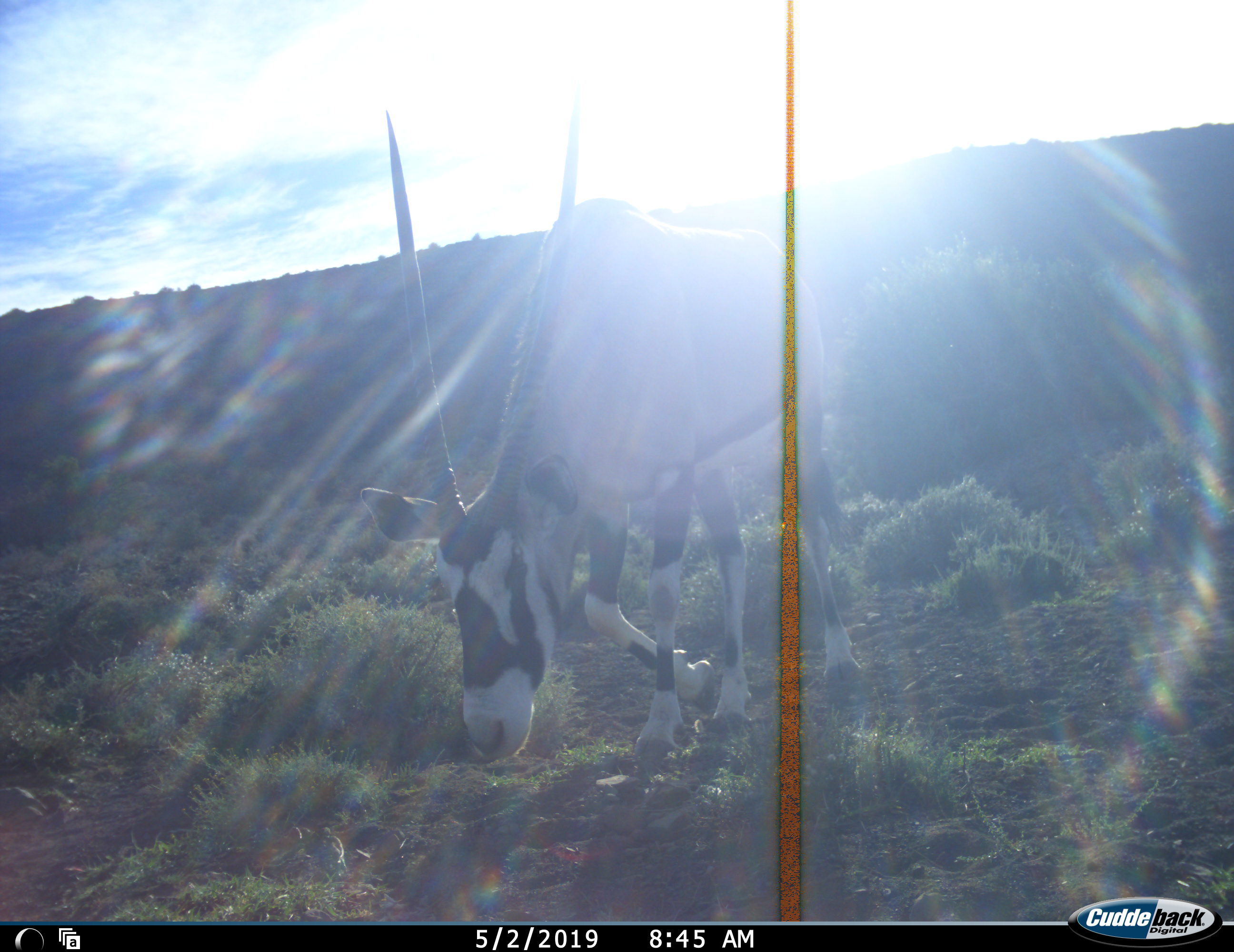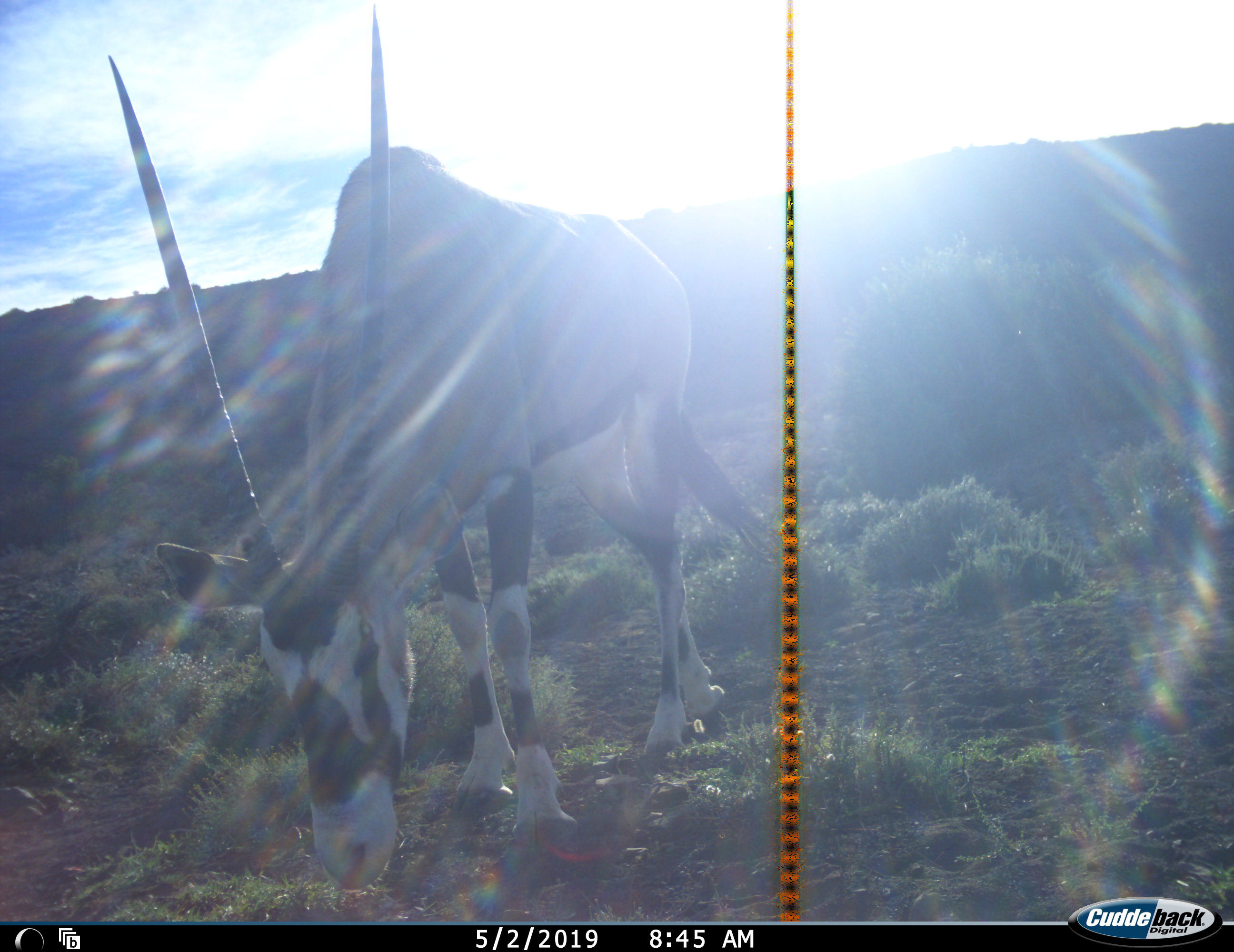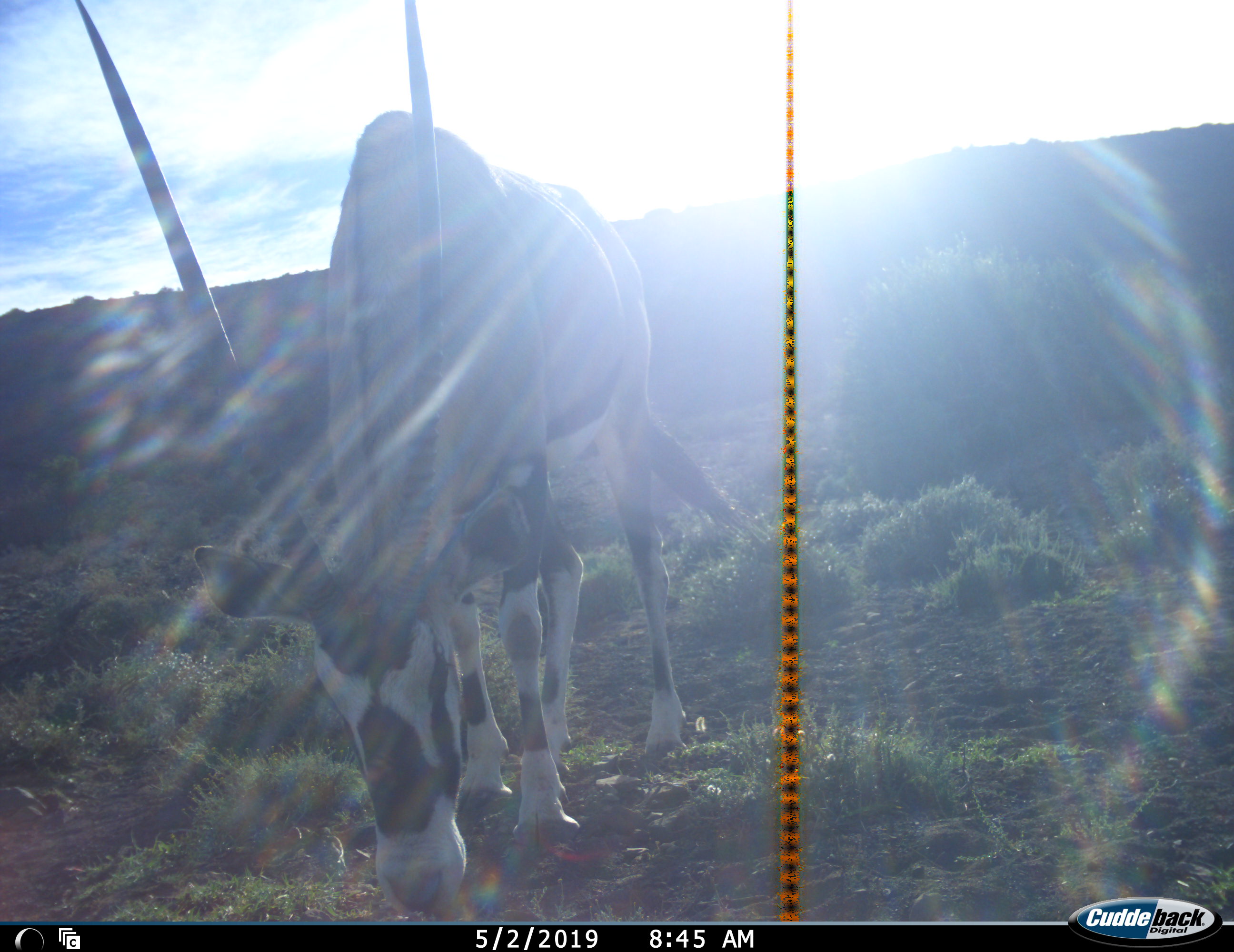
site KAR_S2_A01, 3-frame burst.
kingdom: Animalia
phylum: Chordata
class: Mammalia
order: Artiodactyla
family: Bovidae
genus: Oryx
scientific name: Oryx gazella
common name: gemsbok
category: oryx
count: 1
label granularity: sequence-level